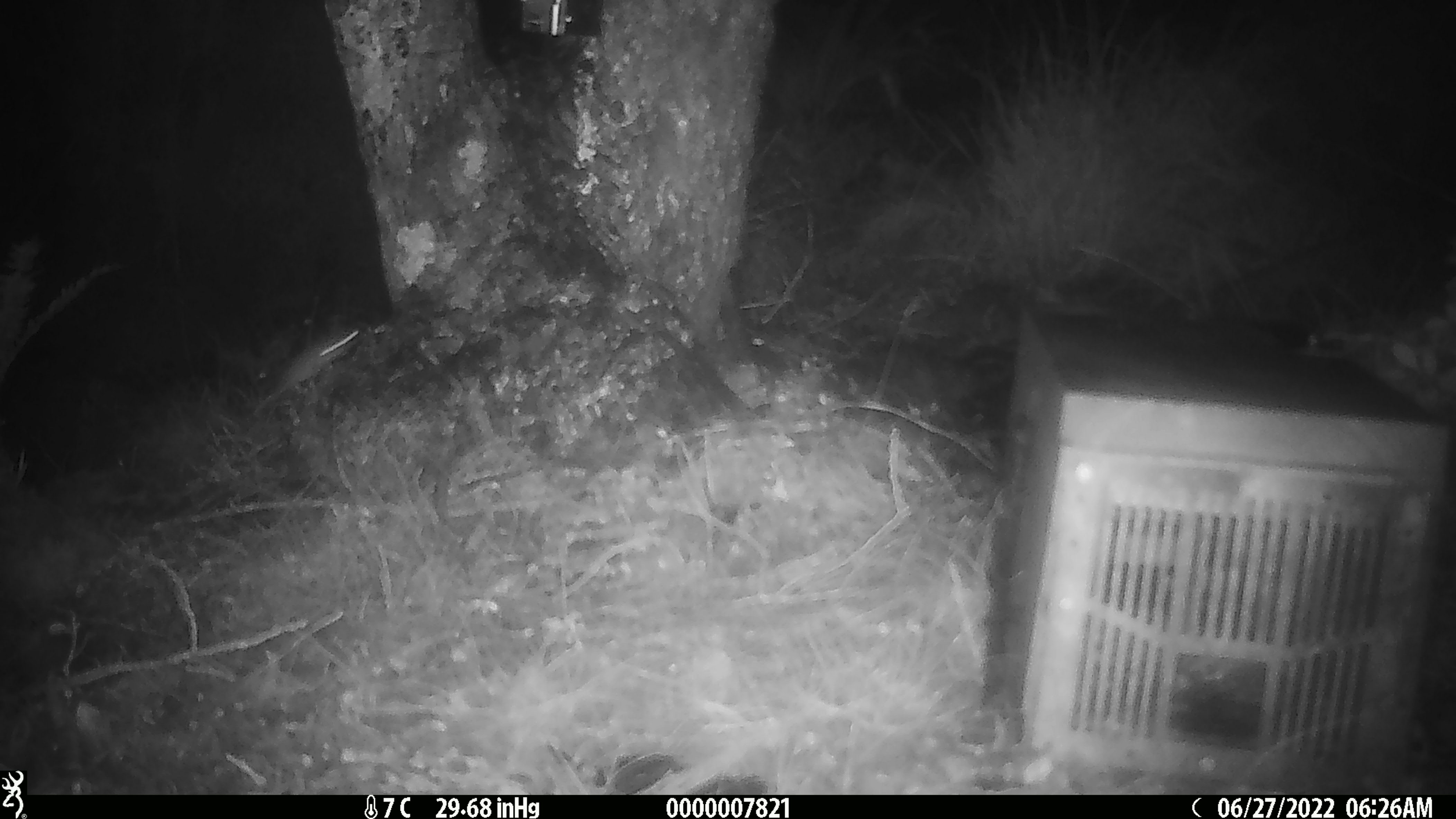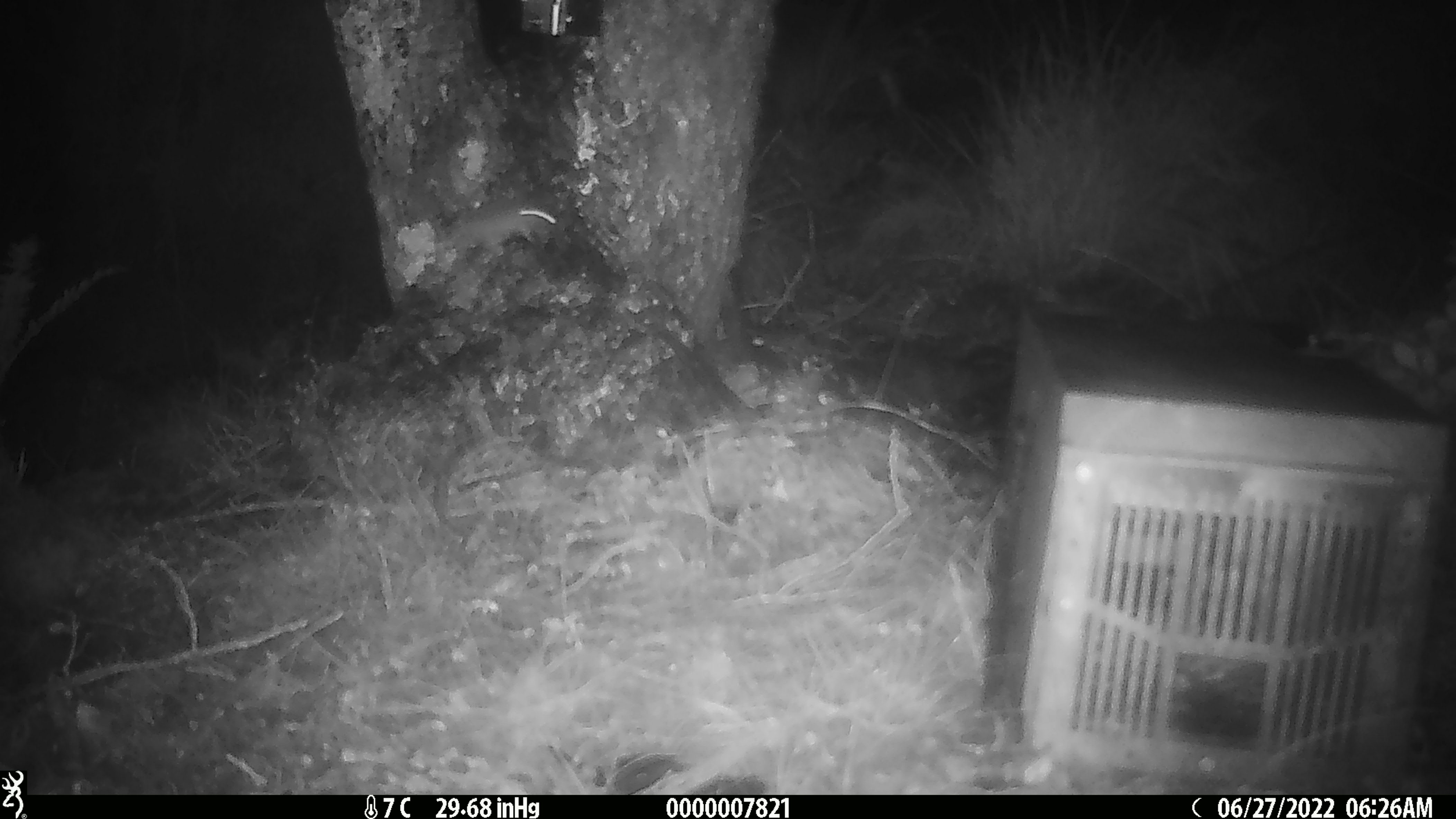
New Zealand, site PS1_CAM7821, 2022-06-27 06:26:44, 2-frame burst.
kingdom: Animalia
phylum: Chordata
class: Mammalia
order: Rodentia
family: Muridae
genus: Mus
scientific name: Mus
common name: mouse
Mouse (Mus).